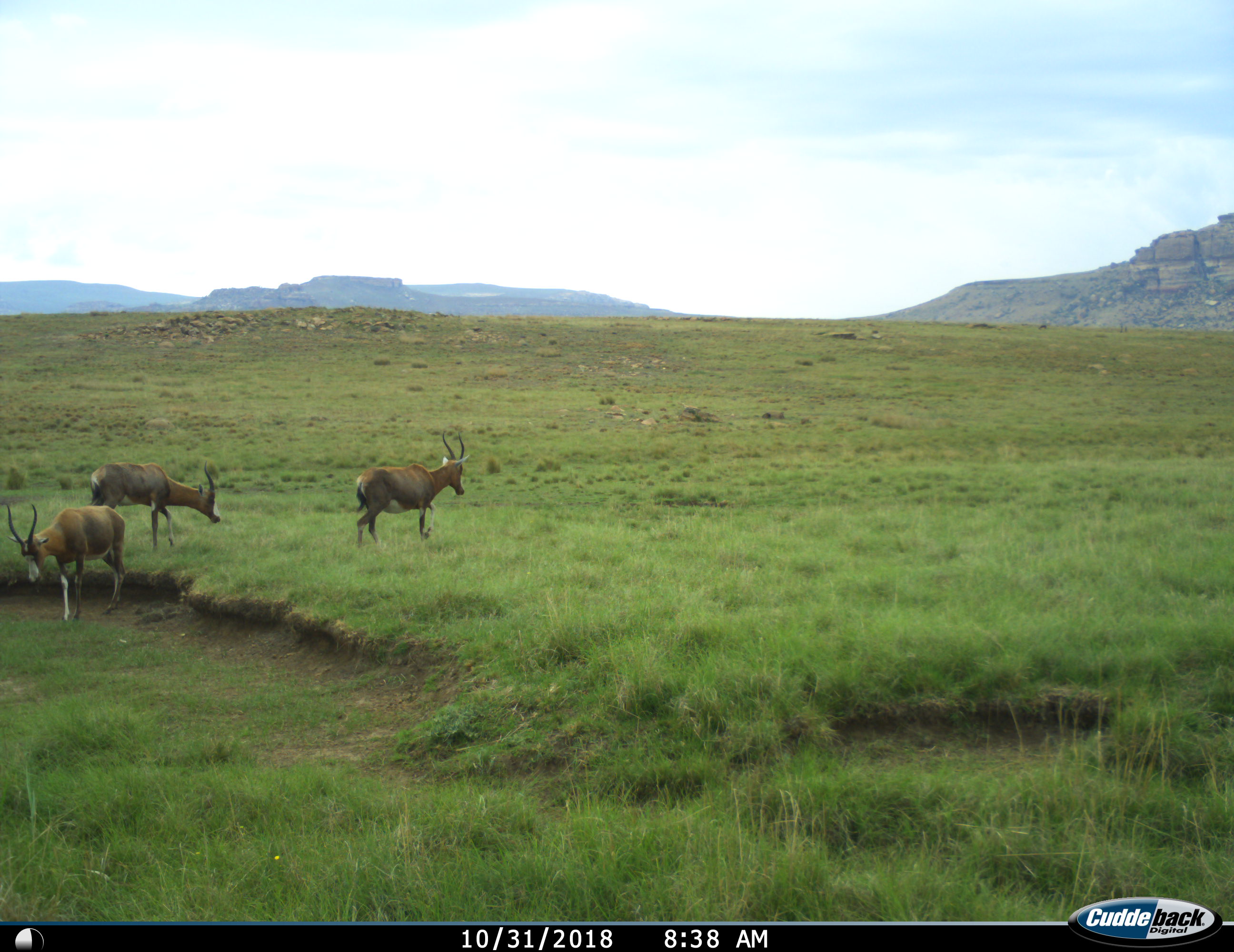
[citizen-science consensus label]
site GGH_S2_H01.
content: unidentified animal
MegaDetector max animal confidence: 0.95